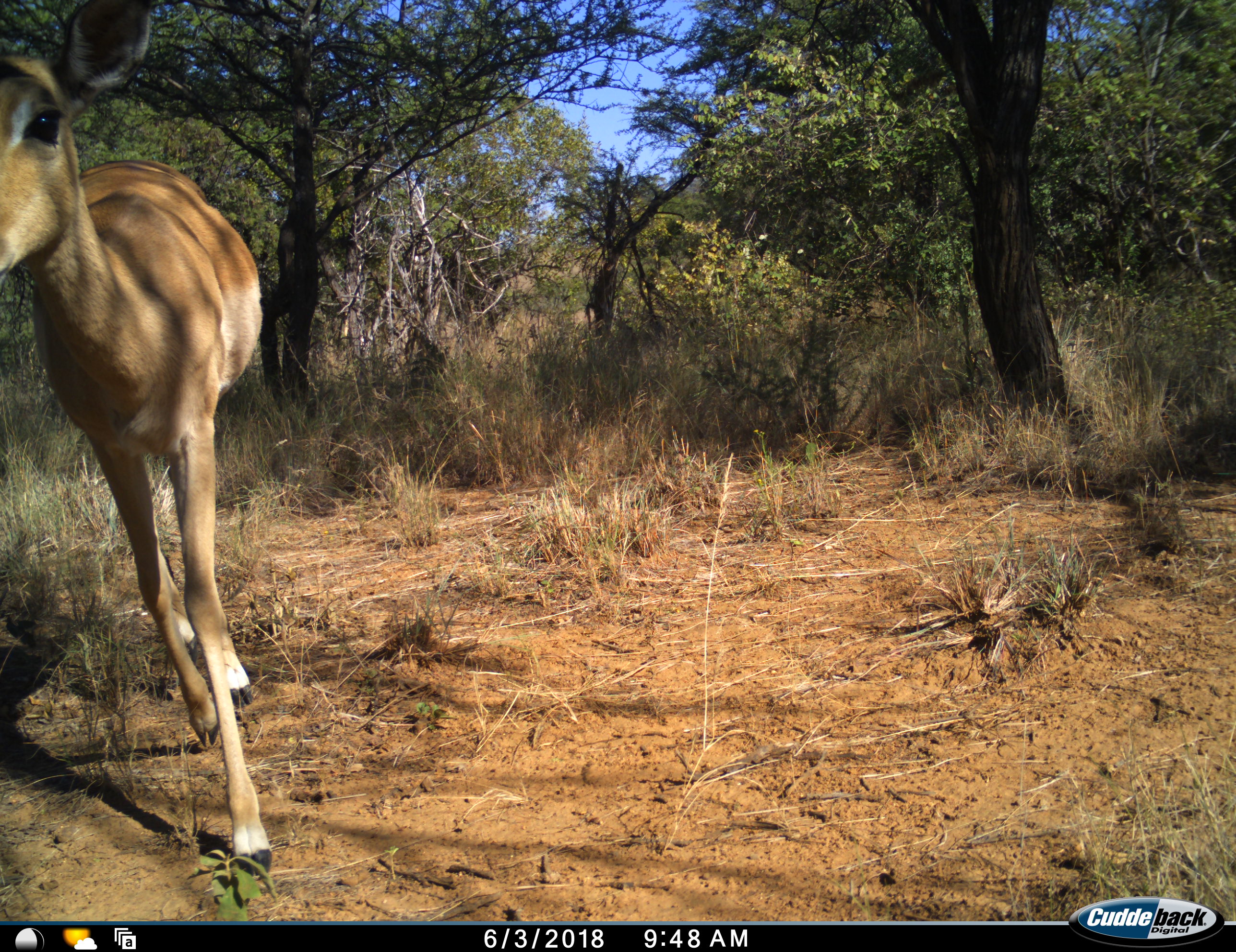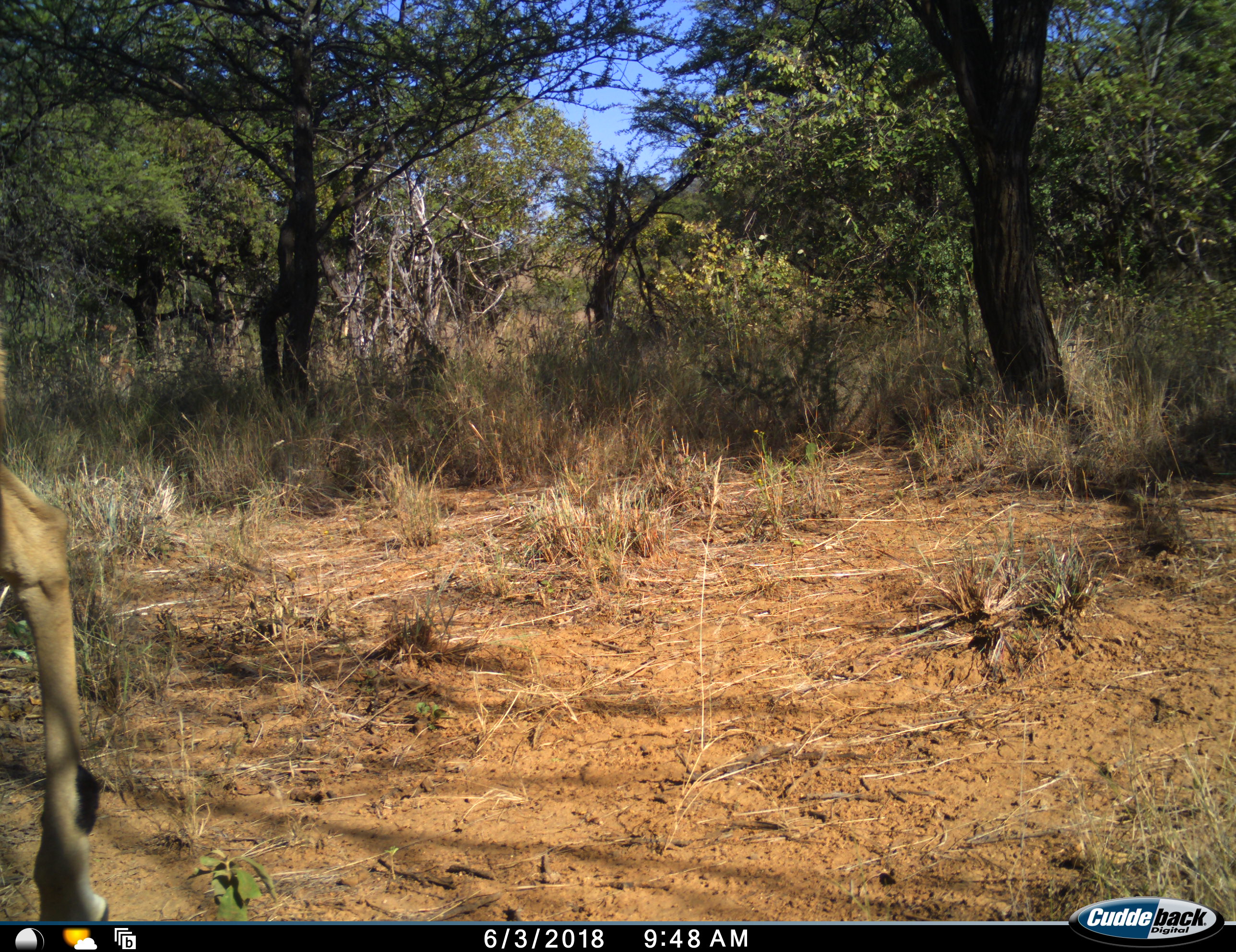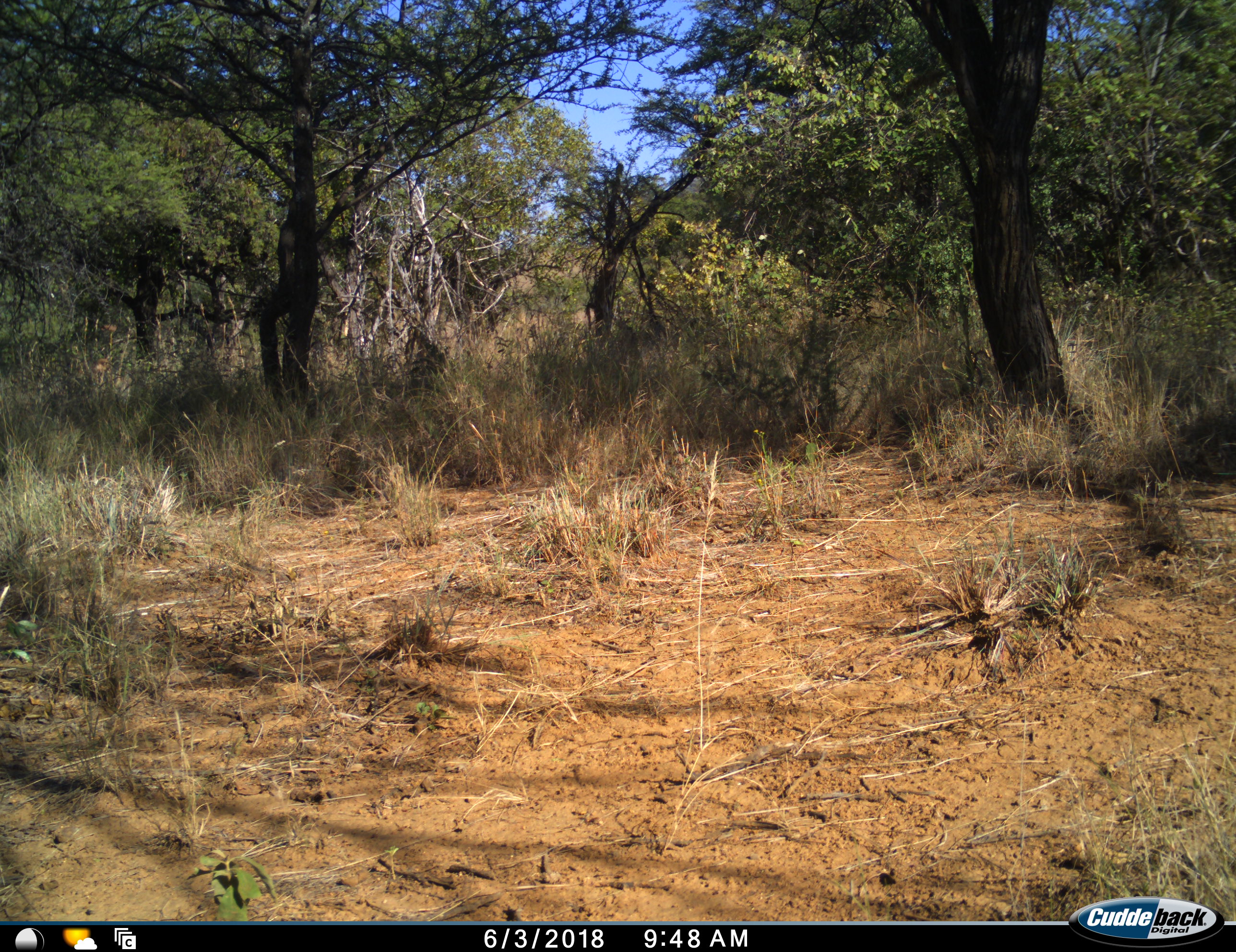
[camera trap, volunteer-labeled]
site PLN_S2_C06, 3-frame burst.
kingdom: Animalia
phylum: Chordata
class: Mammalia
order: Artiodactyla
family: Bovidae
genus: Aepyceros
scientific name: Aepyceros melampus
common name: impala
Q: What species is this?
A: Impala (Aepyceros melampus).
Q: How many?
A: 1.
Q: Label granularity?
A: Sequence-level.